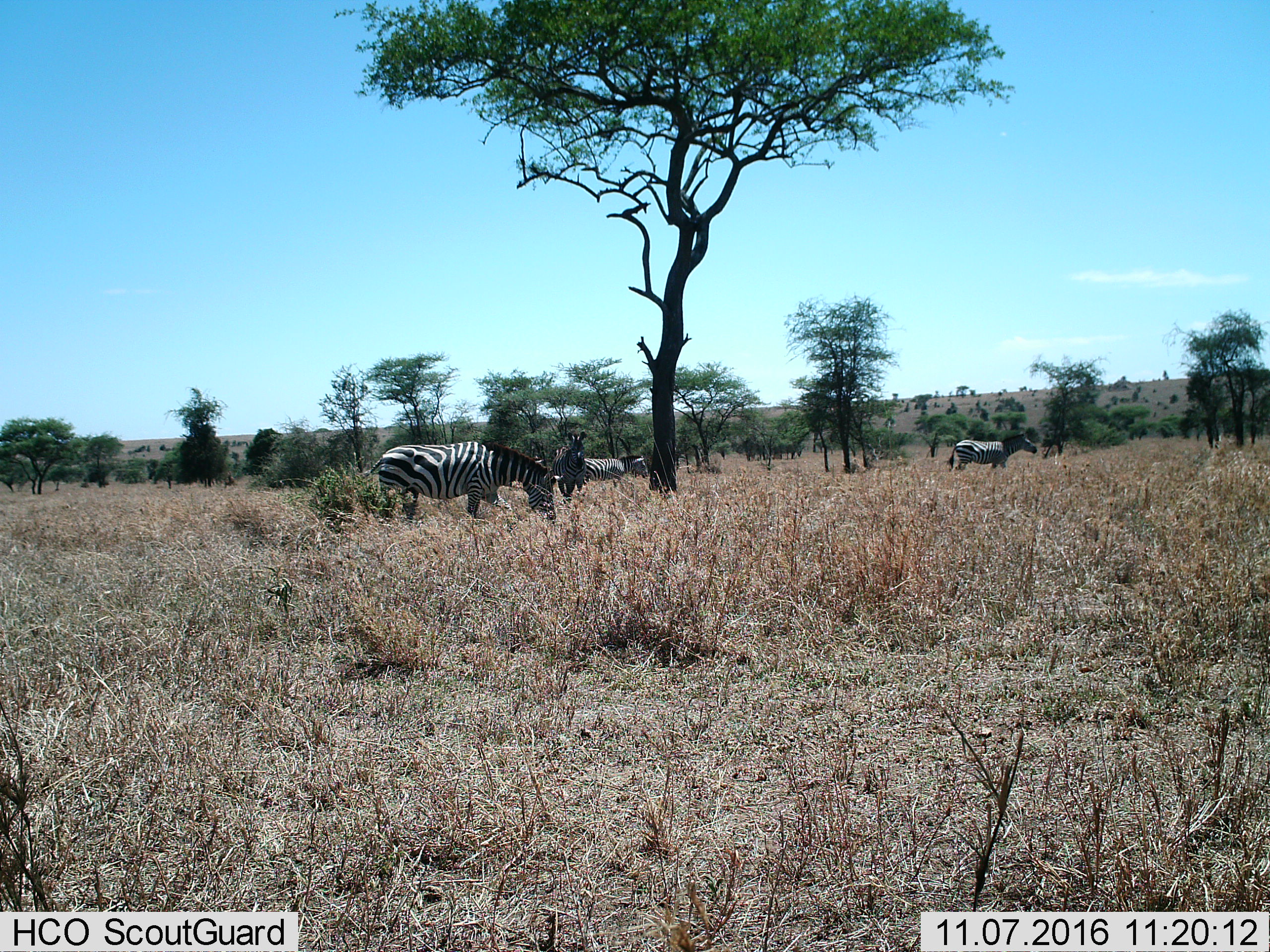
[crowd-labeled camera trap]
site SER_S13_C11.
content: unidentified animal